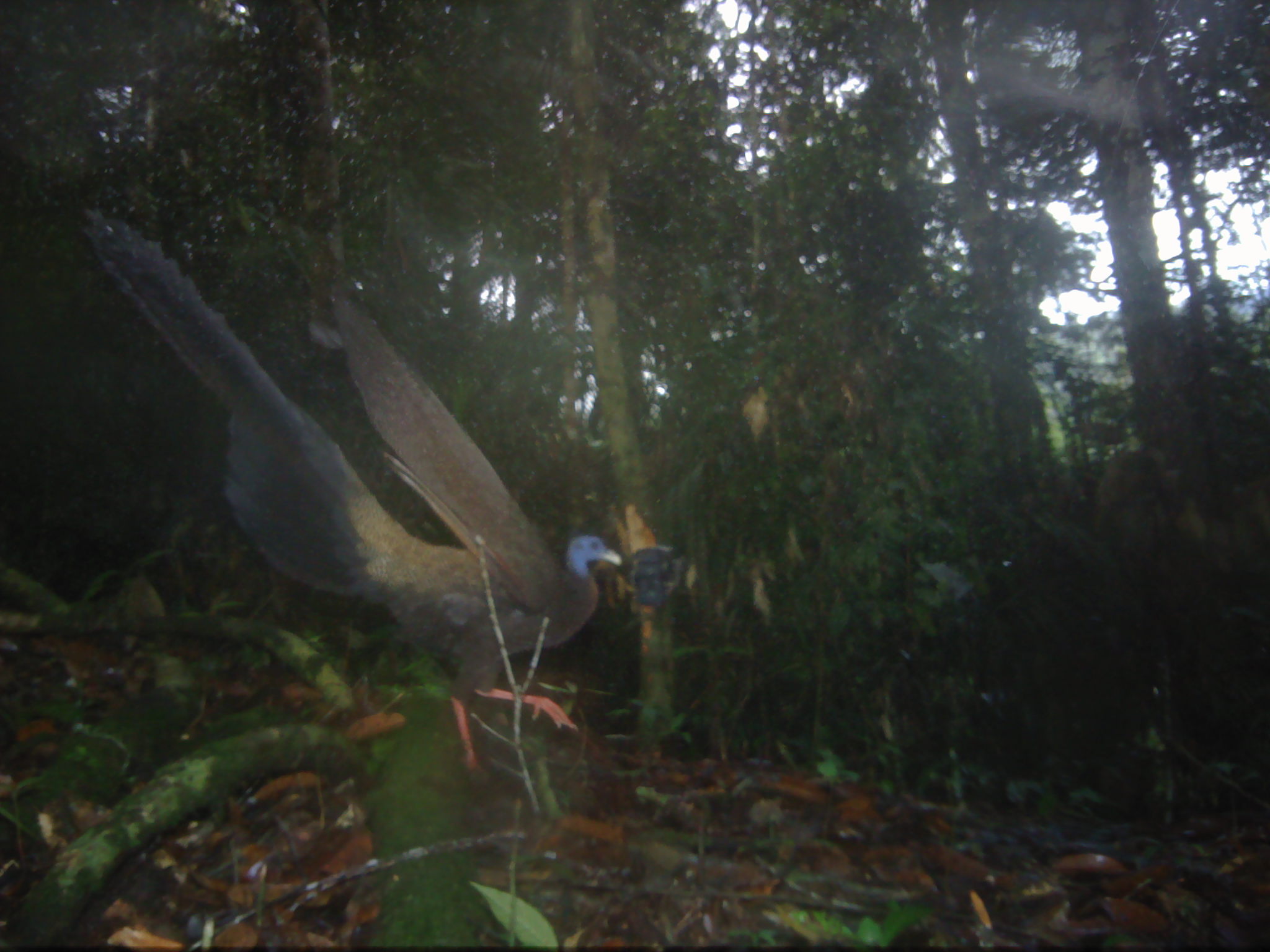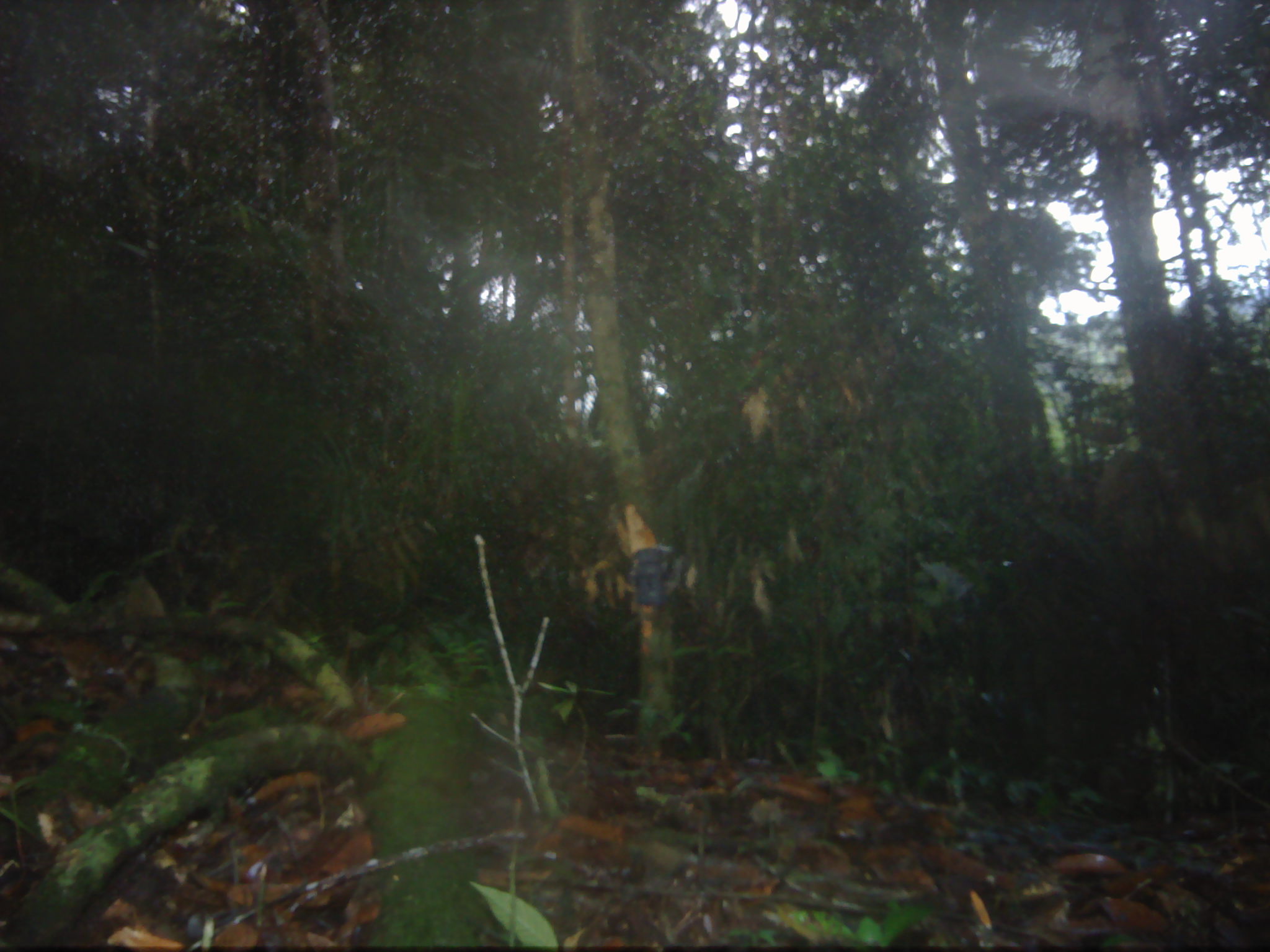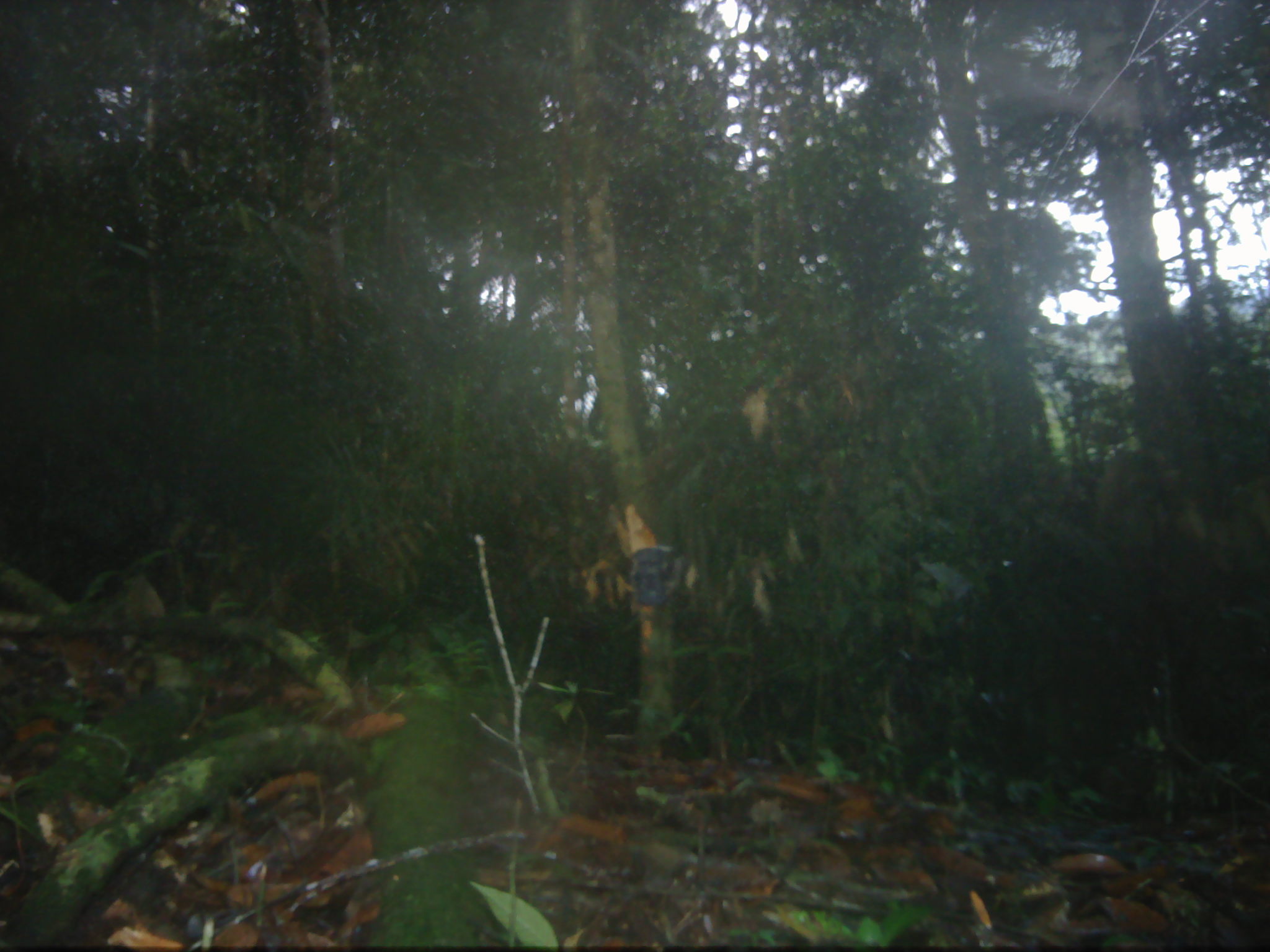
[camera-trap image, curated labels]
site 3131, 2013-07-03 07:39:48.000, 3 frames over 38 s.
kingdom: Animalia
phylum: Chordata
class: Aves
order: Galliformes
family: Phasianidae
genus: Argusianus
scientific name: Argusianus argus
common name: great argus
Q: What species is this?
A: Argusianus argus (great argus).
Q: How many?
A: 1.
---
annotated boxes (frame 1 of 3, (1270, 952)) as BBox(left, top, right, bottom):
argusianus argus: BBox(78, 206, 622, 774)